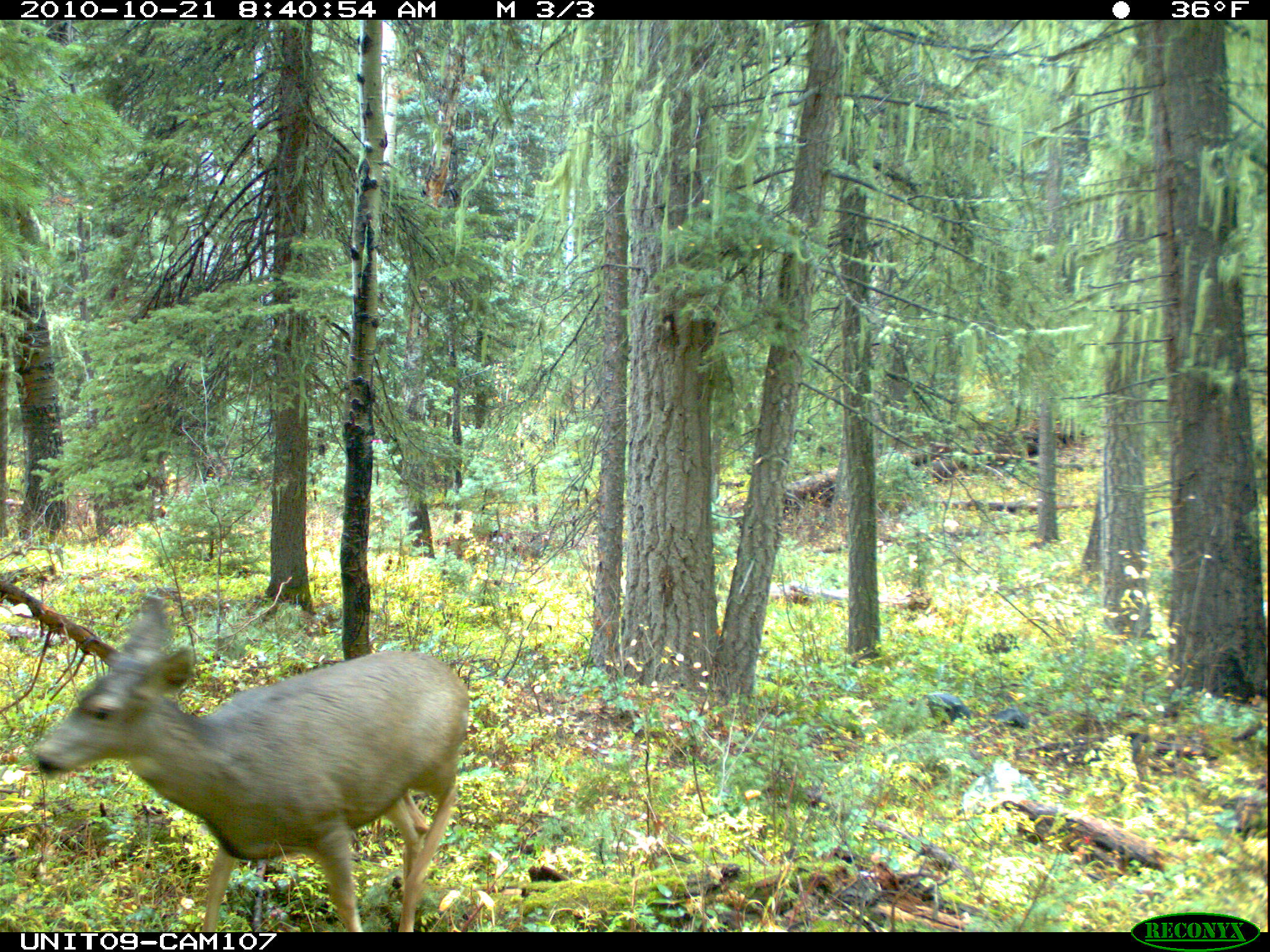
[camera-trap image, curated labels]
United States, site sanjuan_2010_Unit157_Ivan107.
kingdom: Animalia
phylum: Chordata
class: Mammalia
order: Artiodactyla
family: Cervidae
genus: Odocoileus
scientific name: Odocoileus hemionus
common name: mule deer